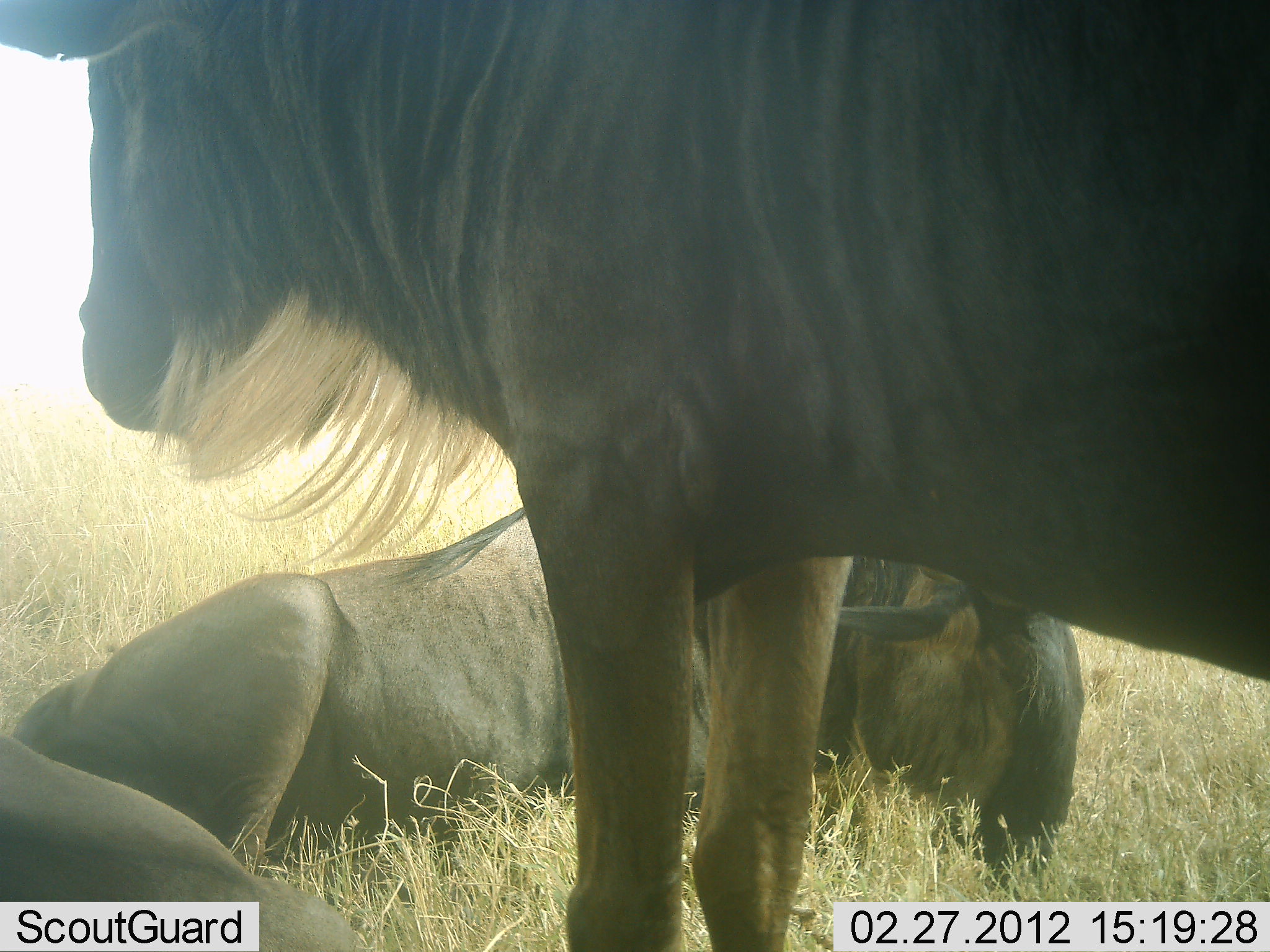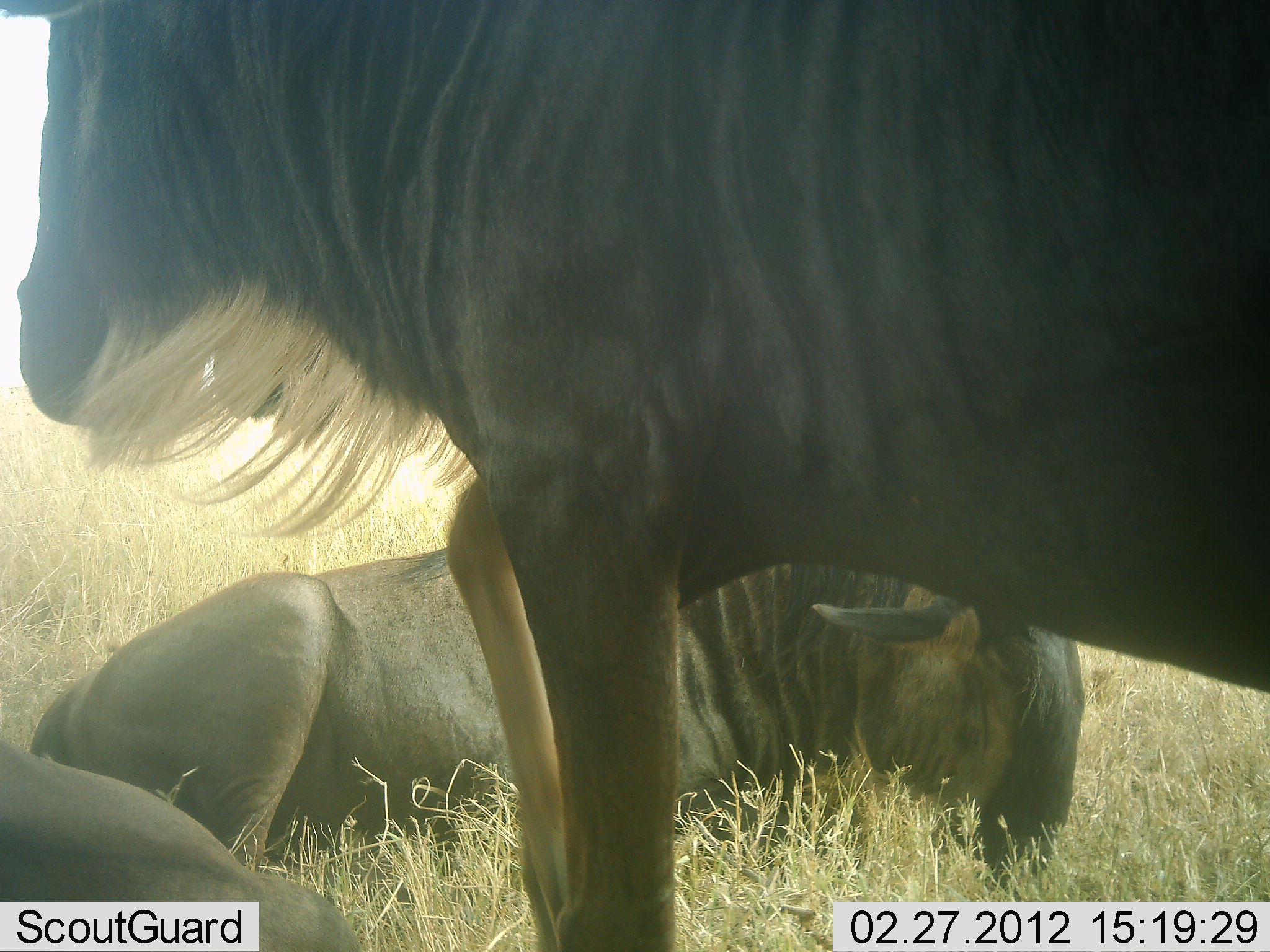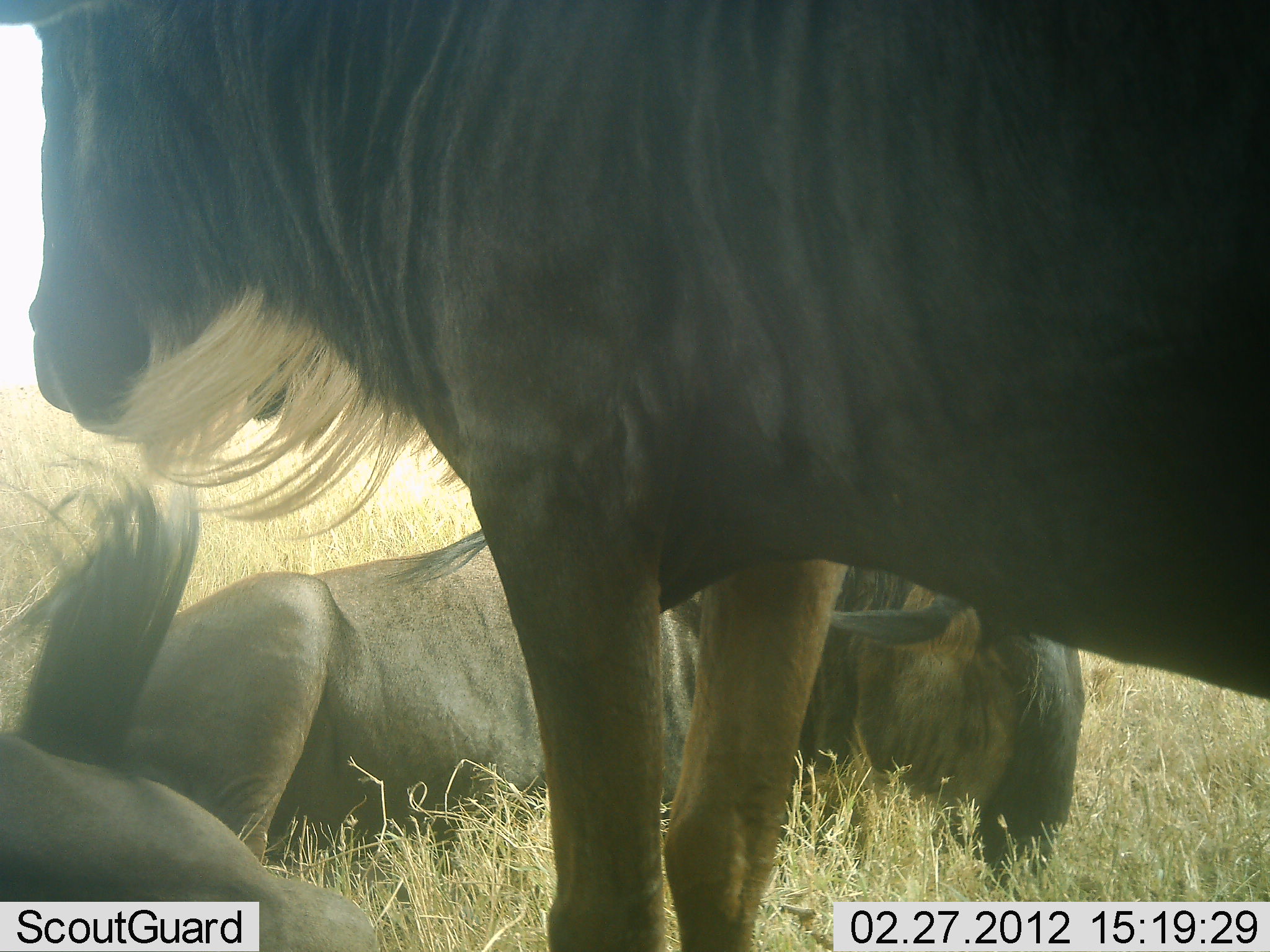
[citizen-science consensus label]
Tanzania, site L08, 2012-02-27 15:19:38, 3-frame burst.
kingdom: Animalia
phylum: Chordata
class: Mammalia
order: Artiodactyla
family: Bovidae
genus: Connochaetes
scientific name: Connochaetes taurinus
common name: blue wildebeest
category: wildebeest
Wildebeest (blue wildebeest) (Connochaetes taurinus), count 3. Behavior (volunteer vote fractions): standing 86%, resting 93%, moving 7%, interacting 0%. Young present (vote fraction): 0%. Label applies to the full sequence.